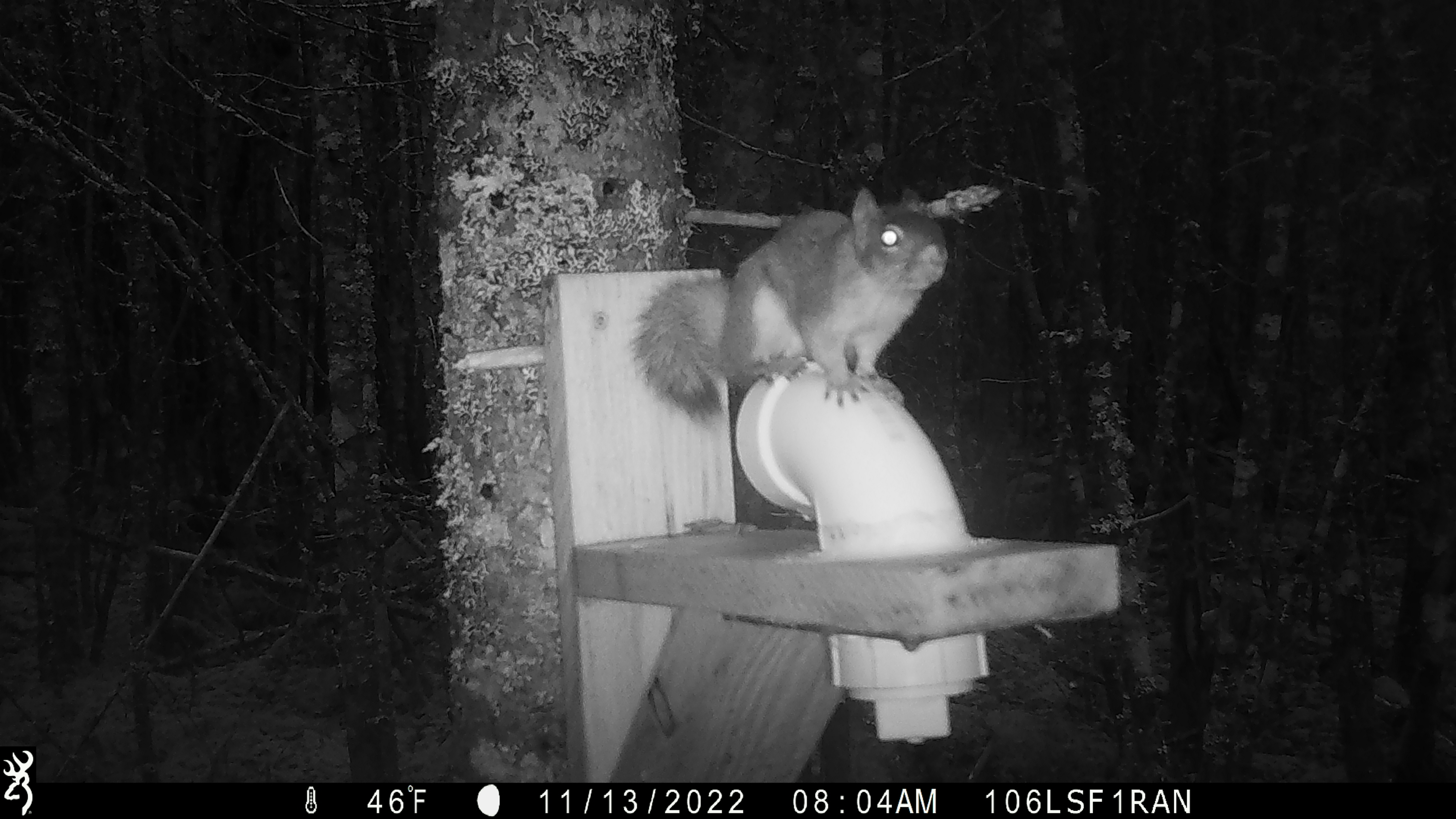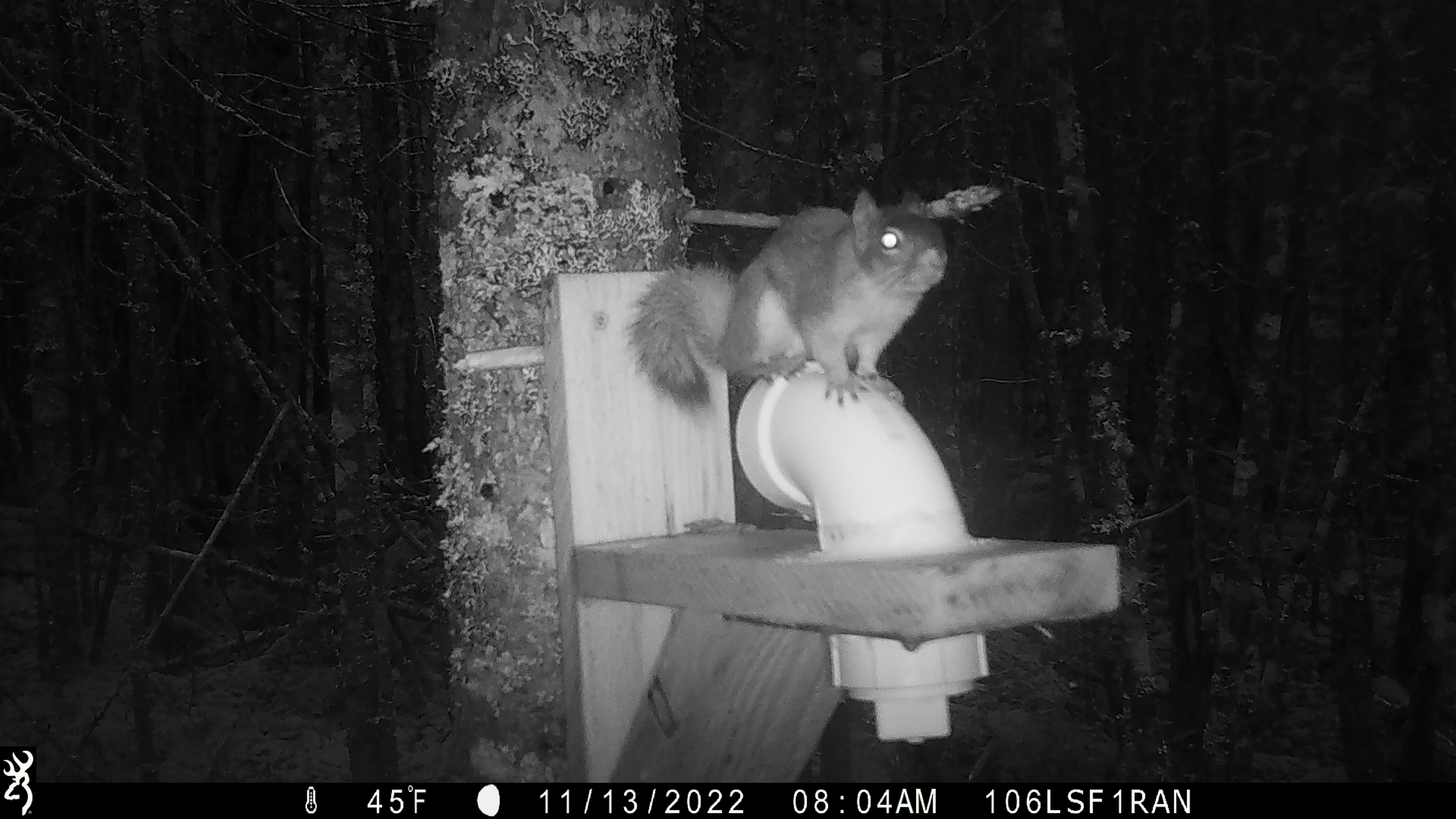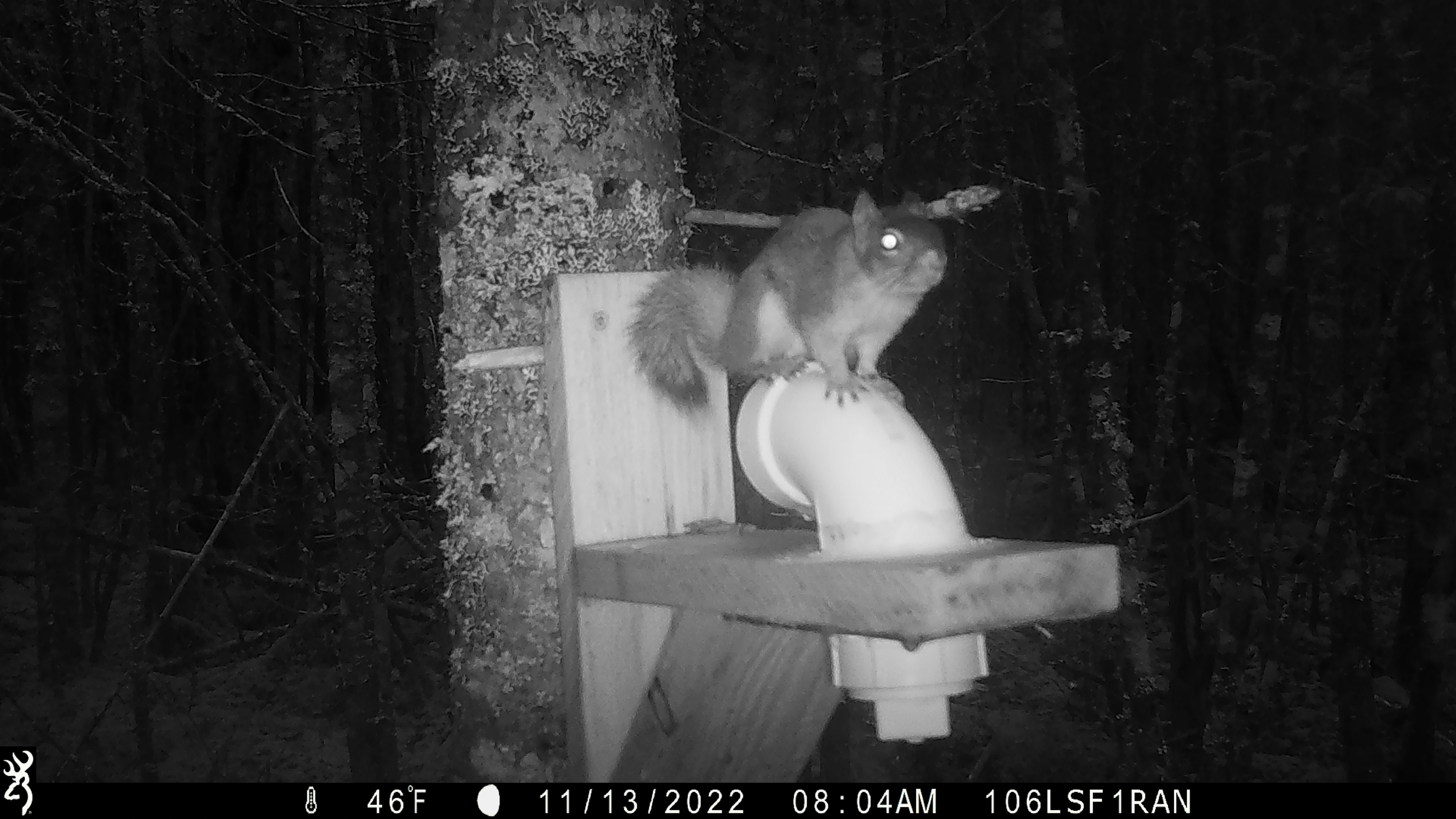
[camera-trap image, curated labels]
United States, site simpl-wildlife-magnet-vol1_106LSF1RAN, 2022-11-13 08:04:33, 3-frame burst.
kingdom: Animalia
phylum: Chordata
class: Mammalia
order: Rodentia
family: Sciuridae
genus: Tamiasciurus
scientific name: Tamiasciurus hudsonicus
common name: red squirrel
Red squirrel (Tamiasciurus hudsonicus).